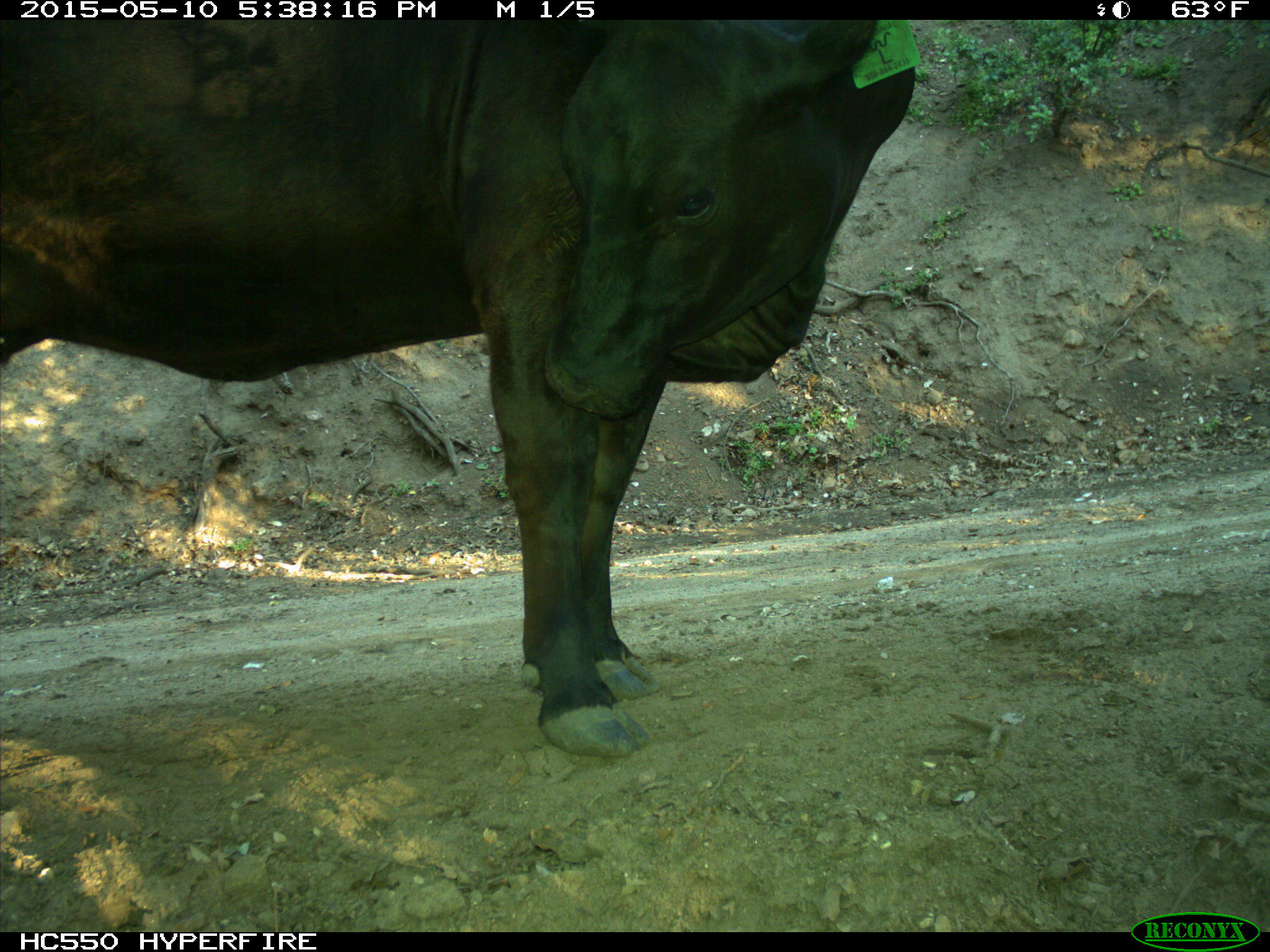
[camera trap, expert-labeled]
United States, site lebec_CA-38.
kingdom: Animalia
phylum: Chordata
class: Mammalia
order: Artiodactyla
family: Bovidae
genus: Bos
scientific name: Bos taurus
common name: domestic cow